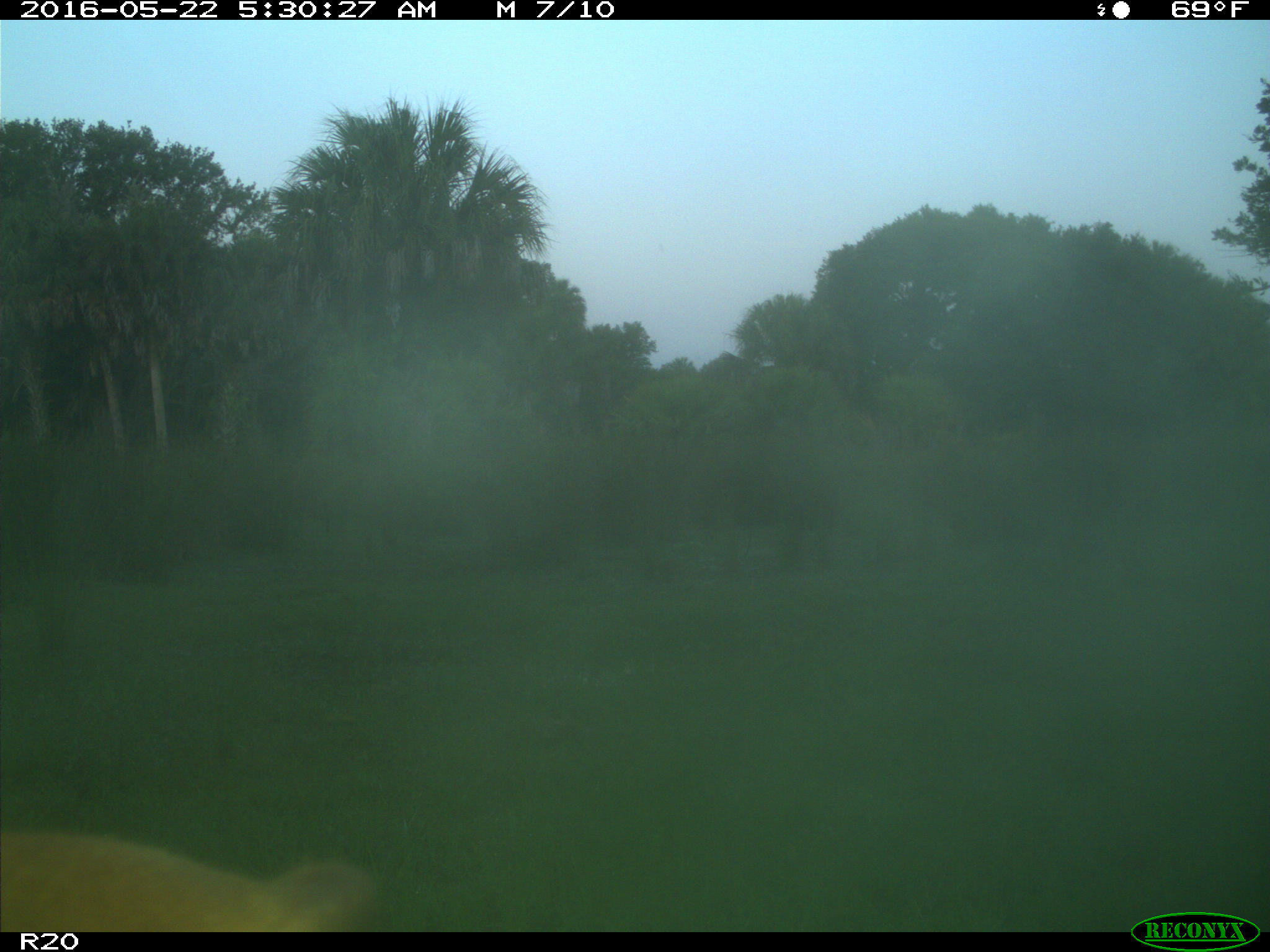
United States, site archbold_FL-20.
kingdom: Animalia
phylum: Chordata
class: Mammalia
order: Artiodactyla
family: Bovidae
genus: Bos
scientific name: Bos taurus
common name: domestic cow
Bos taurus (domestic cow).